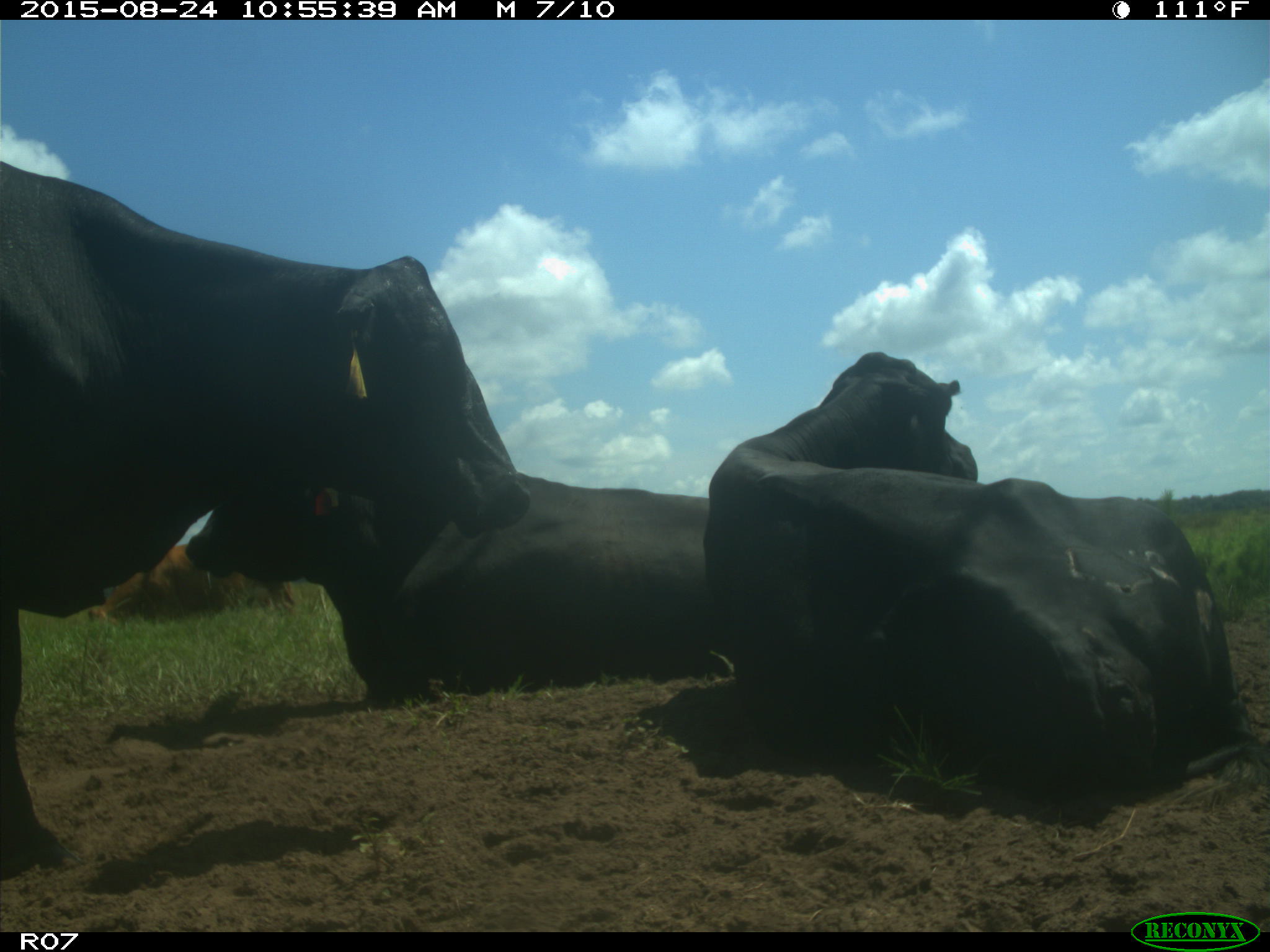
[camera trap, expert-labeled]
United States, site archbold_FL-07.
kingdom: Animalia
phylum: Chordata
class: Mammalia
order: Artiodactyla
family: Bovidae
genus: Bos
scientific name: Bos taurus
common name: domestic cow